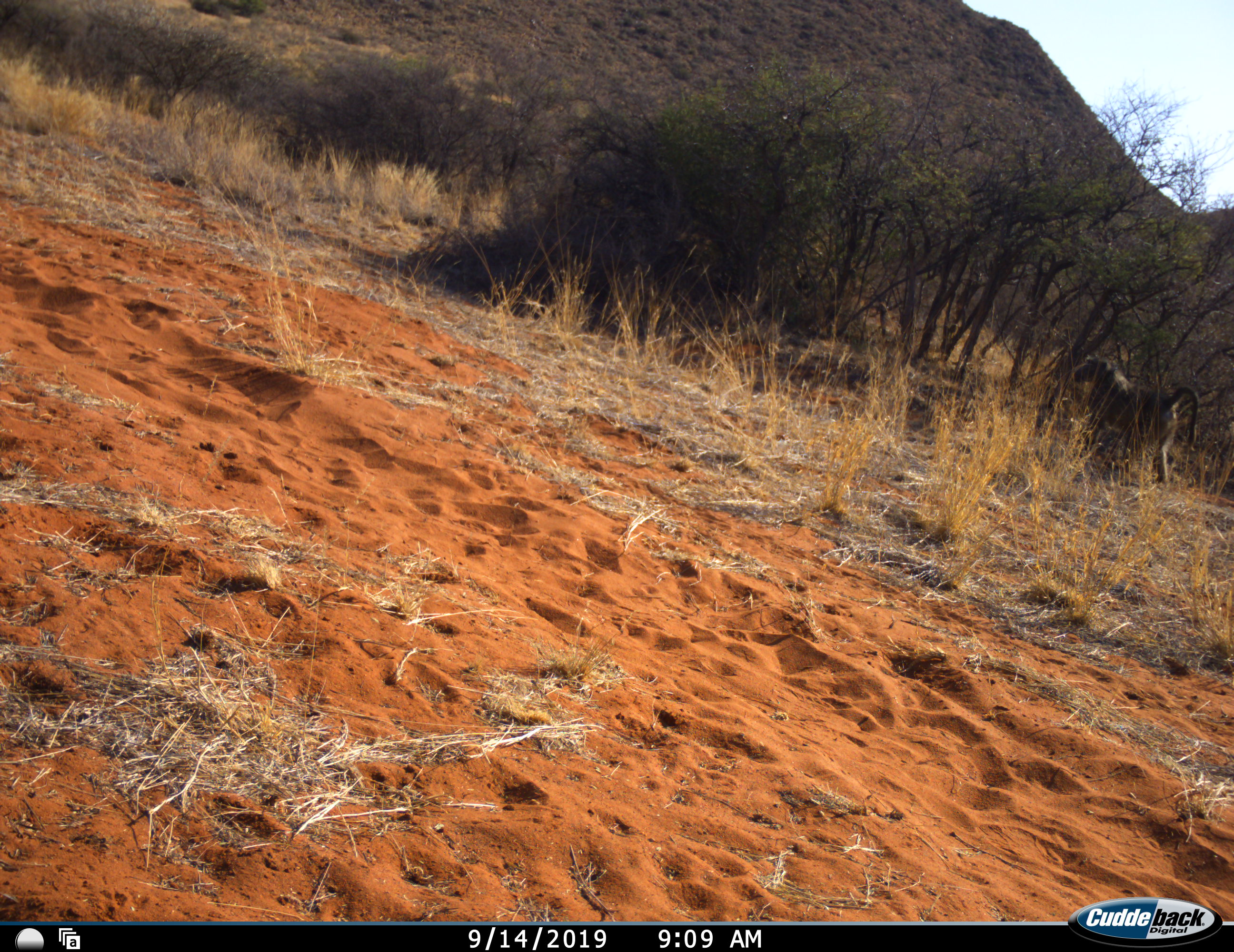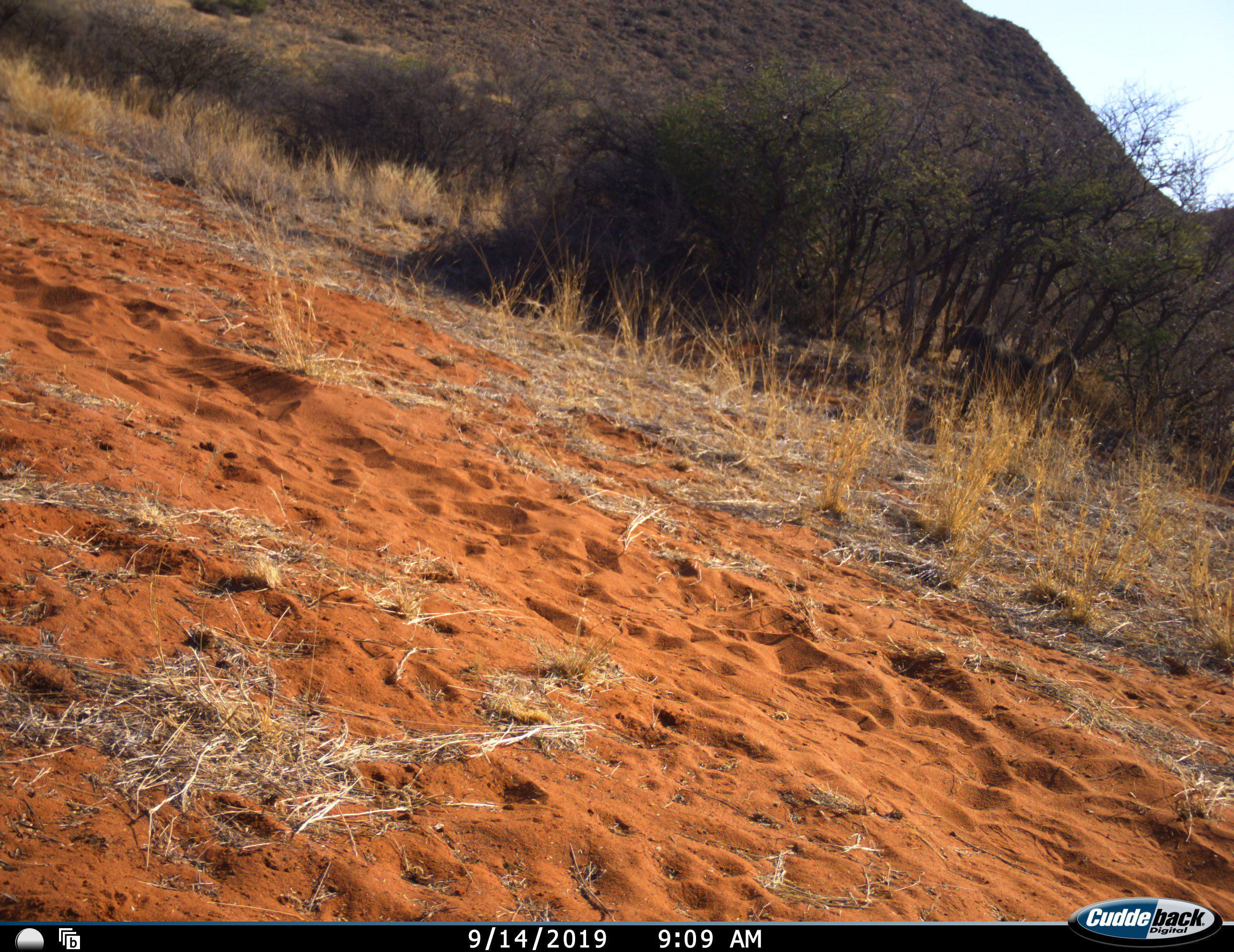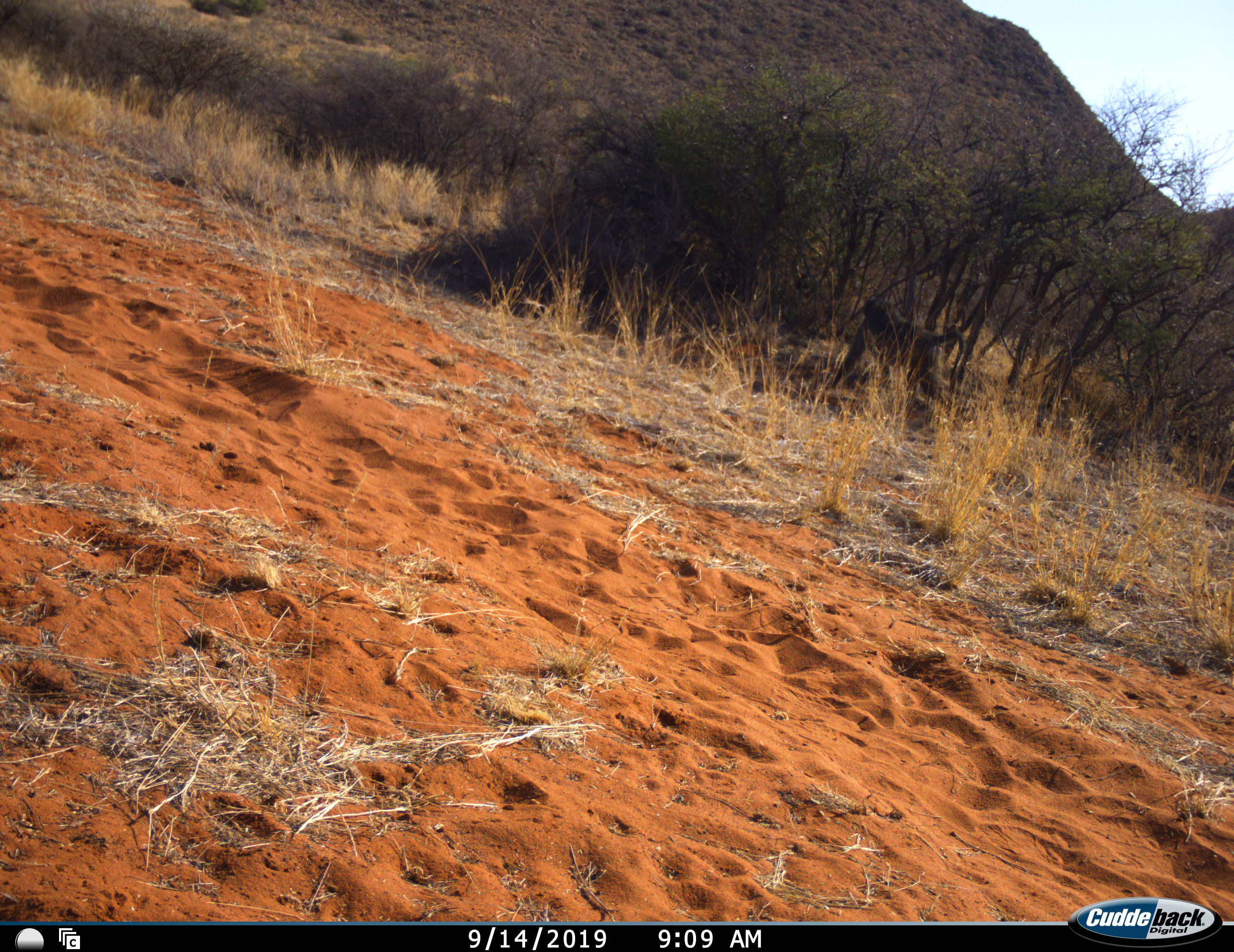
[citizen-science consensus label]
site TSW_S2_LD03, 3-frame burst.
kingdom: Animalia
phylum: Chordata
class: Mammalia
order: Primates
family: Cercopithecidae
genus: Papio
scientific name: Papio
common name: baboon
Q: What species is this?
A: Baboon (Papio).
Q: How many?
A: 1.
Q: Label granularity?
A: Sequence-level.